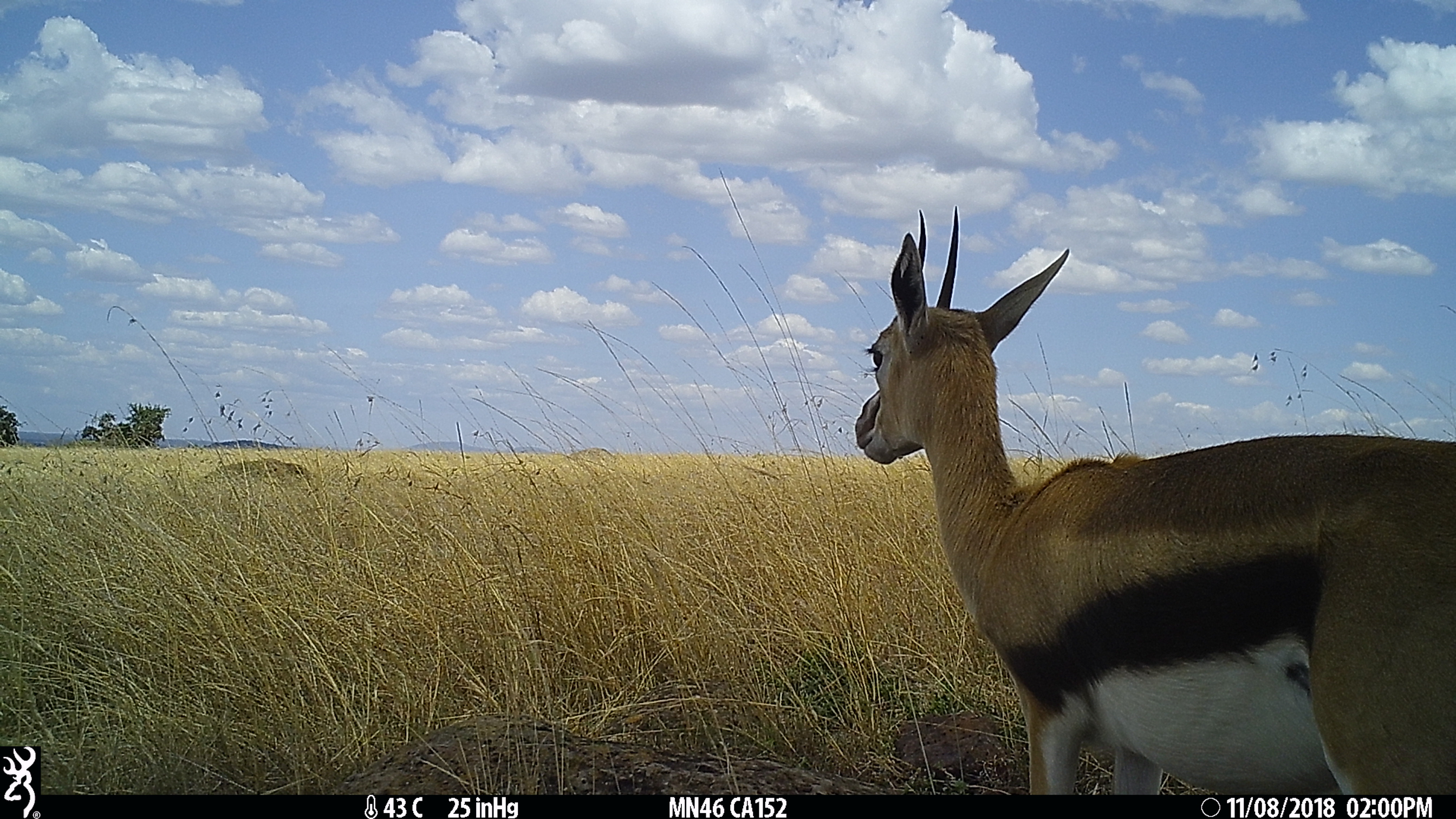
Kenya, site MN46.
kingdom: Animalia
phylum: Chordata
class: Mammalia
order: Artiodactyla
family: Bovidae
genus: Eudorcas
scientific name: Eudorcas thomsonii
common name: thomon's gazelle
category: gazelle thomsons